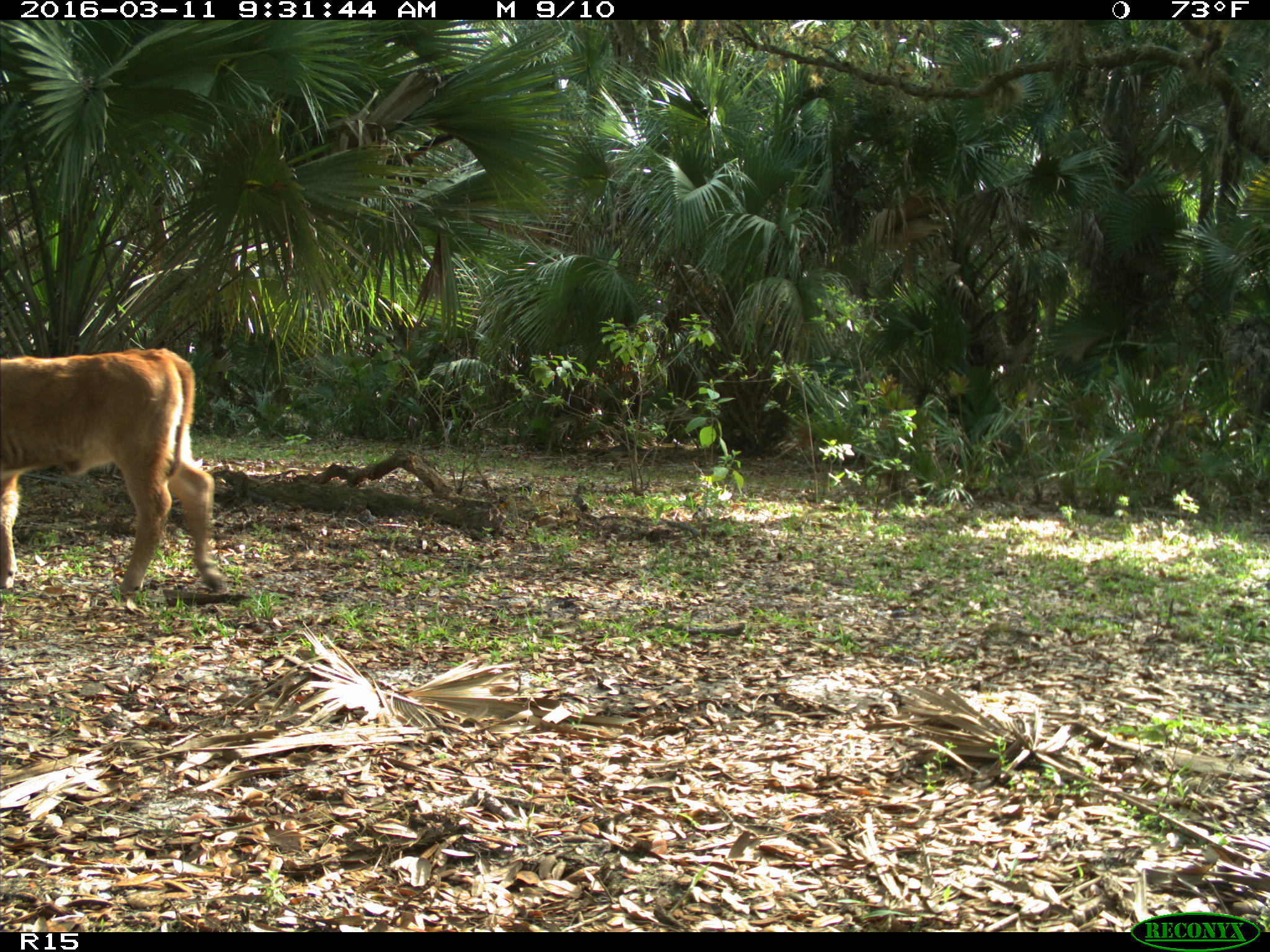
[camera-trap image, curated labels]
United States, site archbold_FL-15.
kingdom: Animalia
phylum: Chordata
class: Mammalia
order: Artiodactyla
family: Bovidae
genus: Bos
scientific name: Bos taurus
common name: domestic cow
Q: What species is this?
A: Bos taurus (domestic cow).